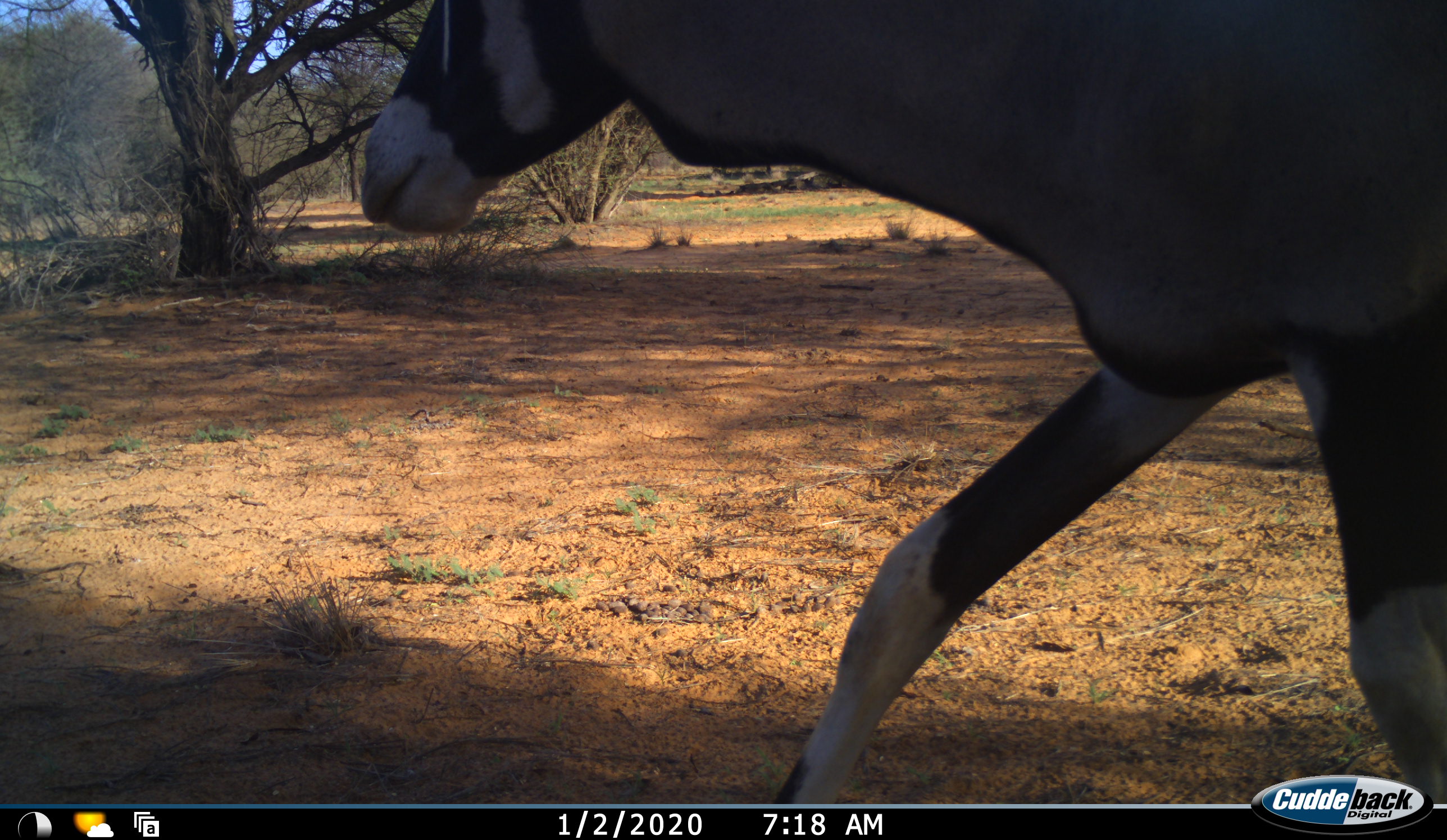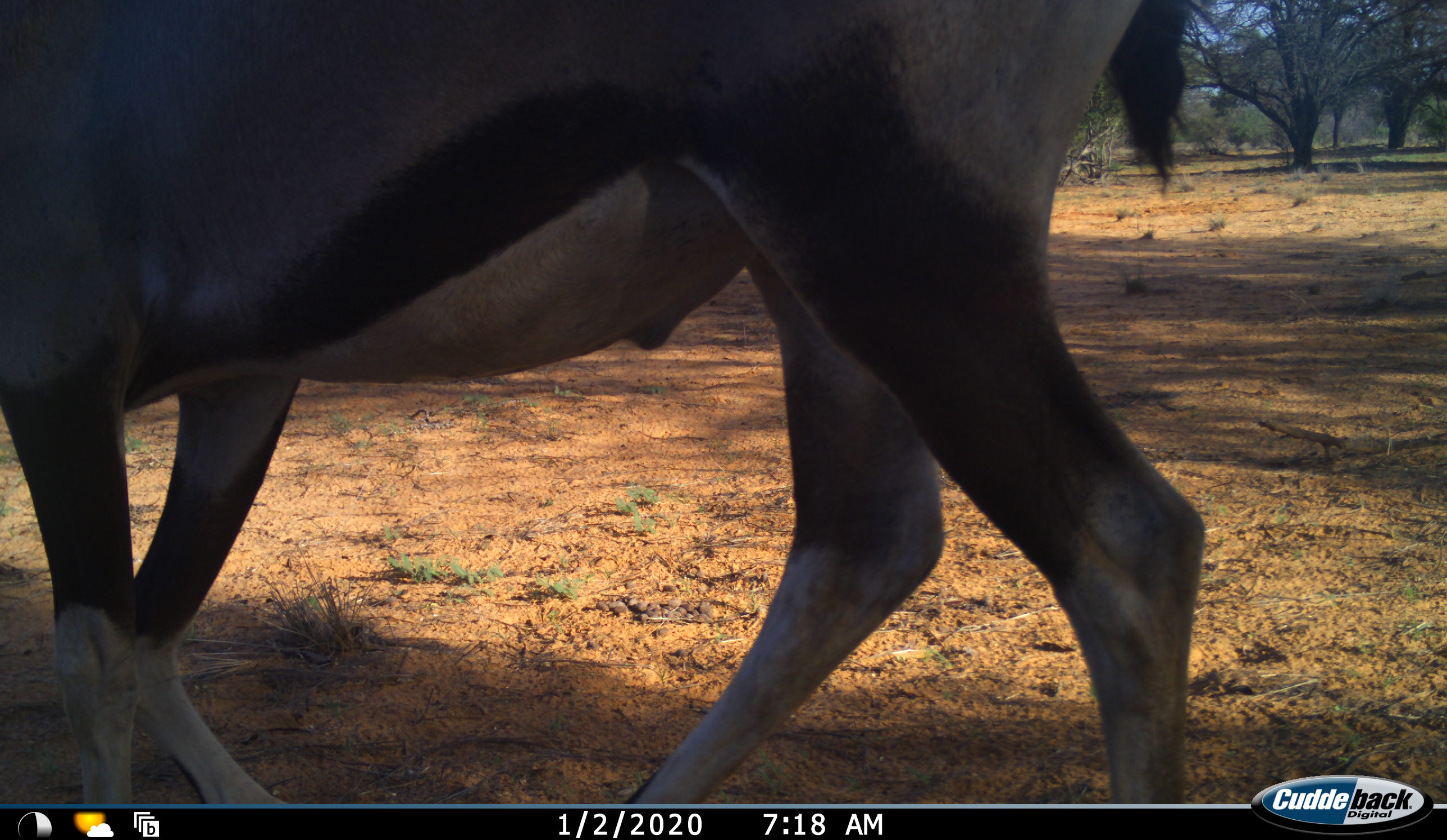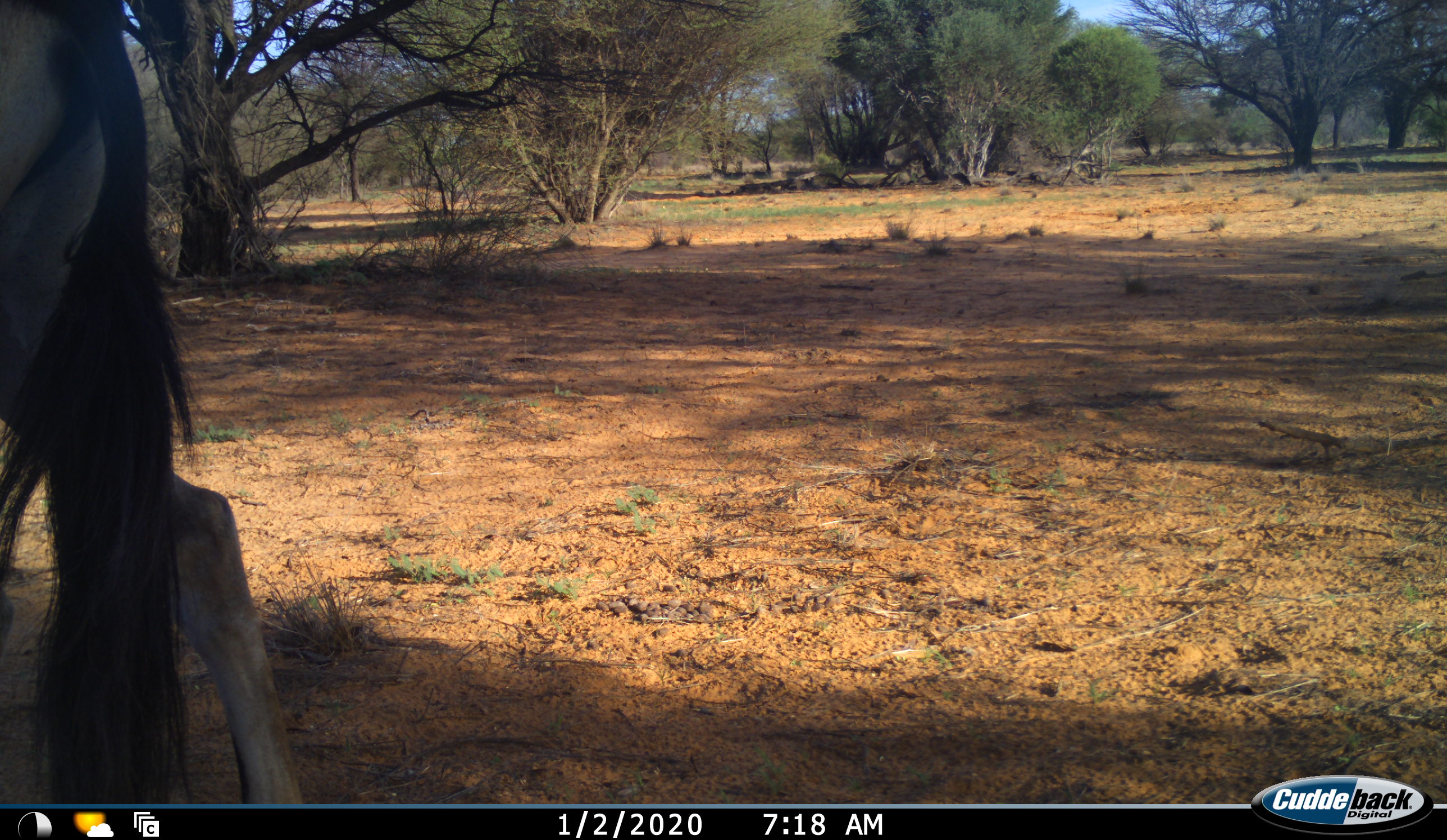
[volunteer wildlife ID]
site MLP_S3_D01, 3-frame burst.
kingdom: Animalia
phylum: Chordata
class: Mammalia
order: Artiodactyla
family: Bovidae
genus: Oryx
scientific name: Oryx gazella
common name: gemsbok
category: oryx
Oryx (gemsbok) (Oryx gazella), count 1. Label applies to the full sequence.